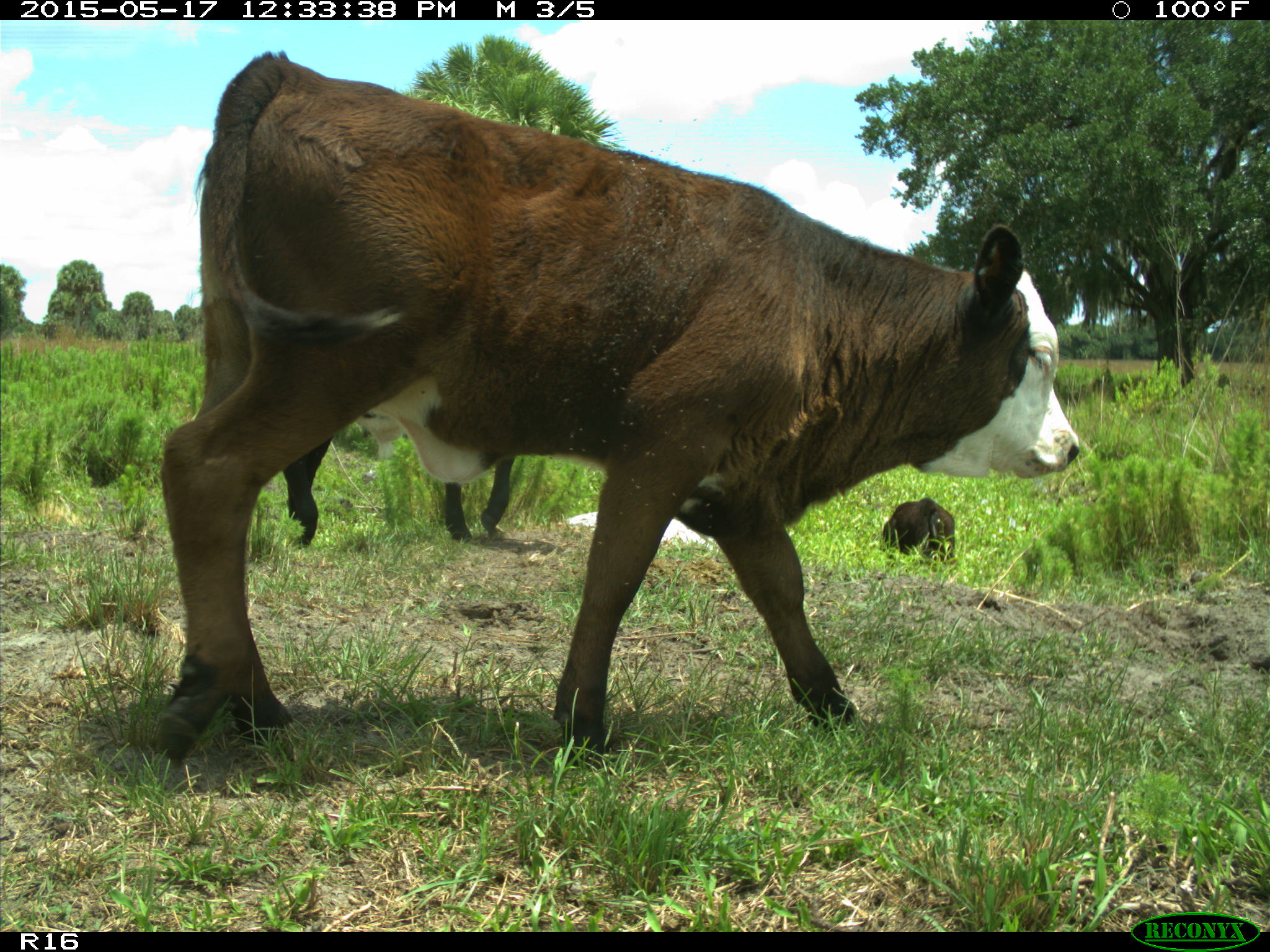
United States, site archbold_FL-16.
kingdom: Animalia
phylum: Chordata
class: Mammalia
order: Artiodactyla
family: Bovidae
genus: Bos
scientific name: Bos taurus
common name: domestic cow